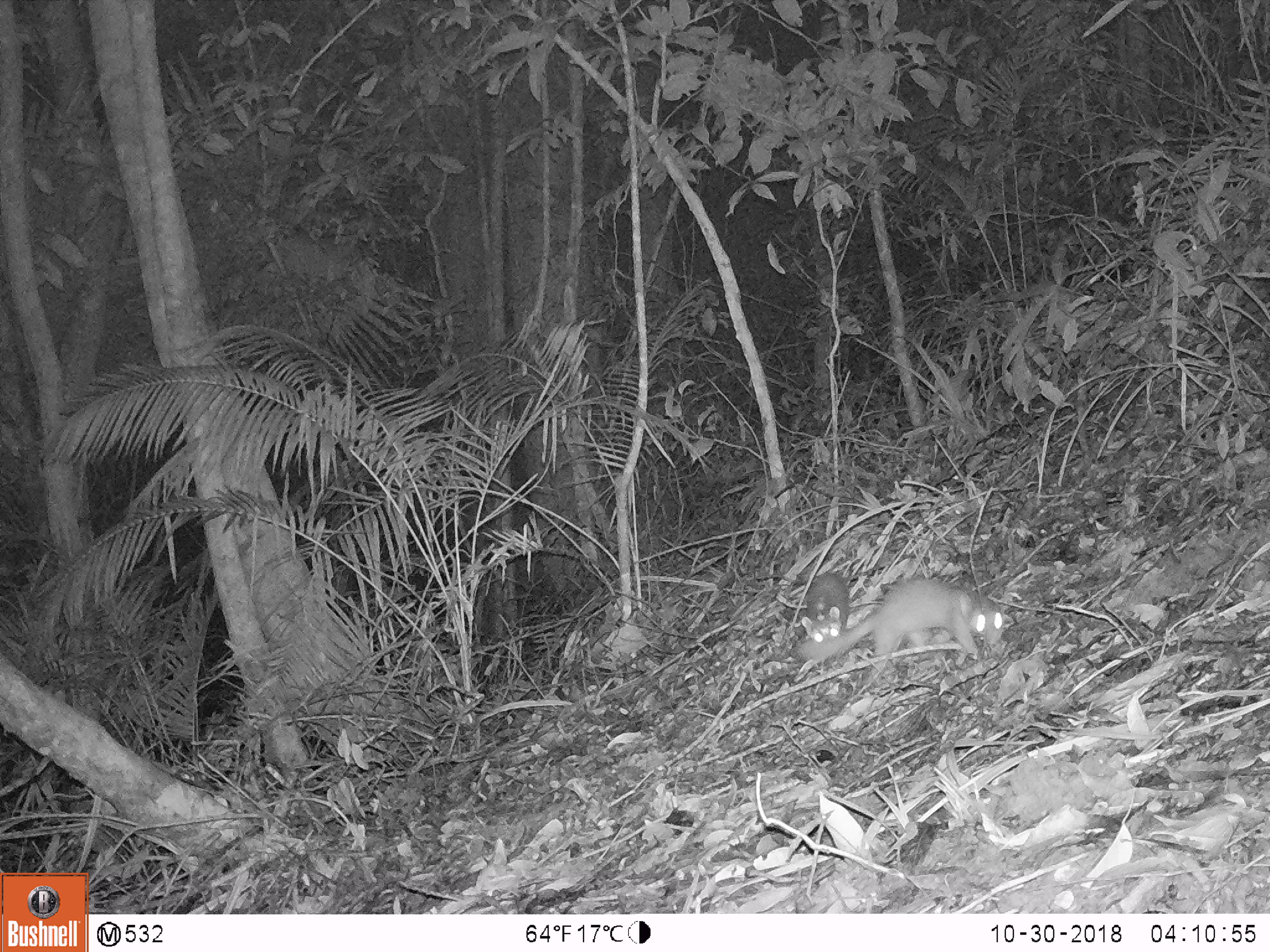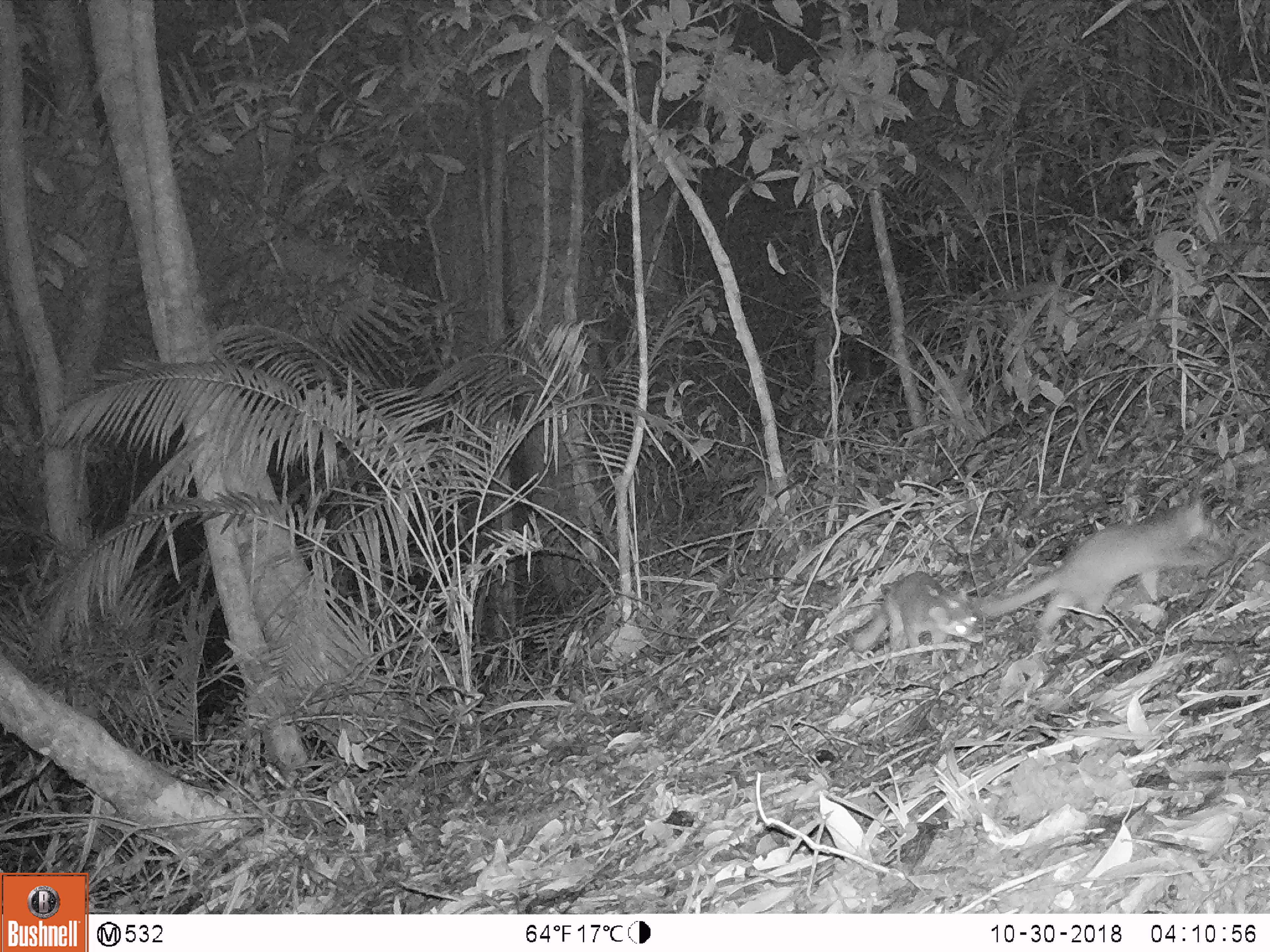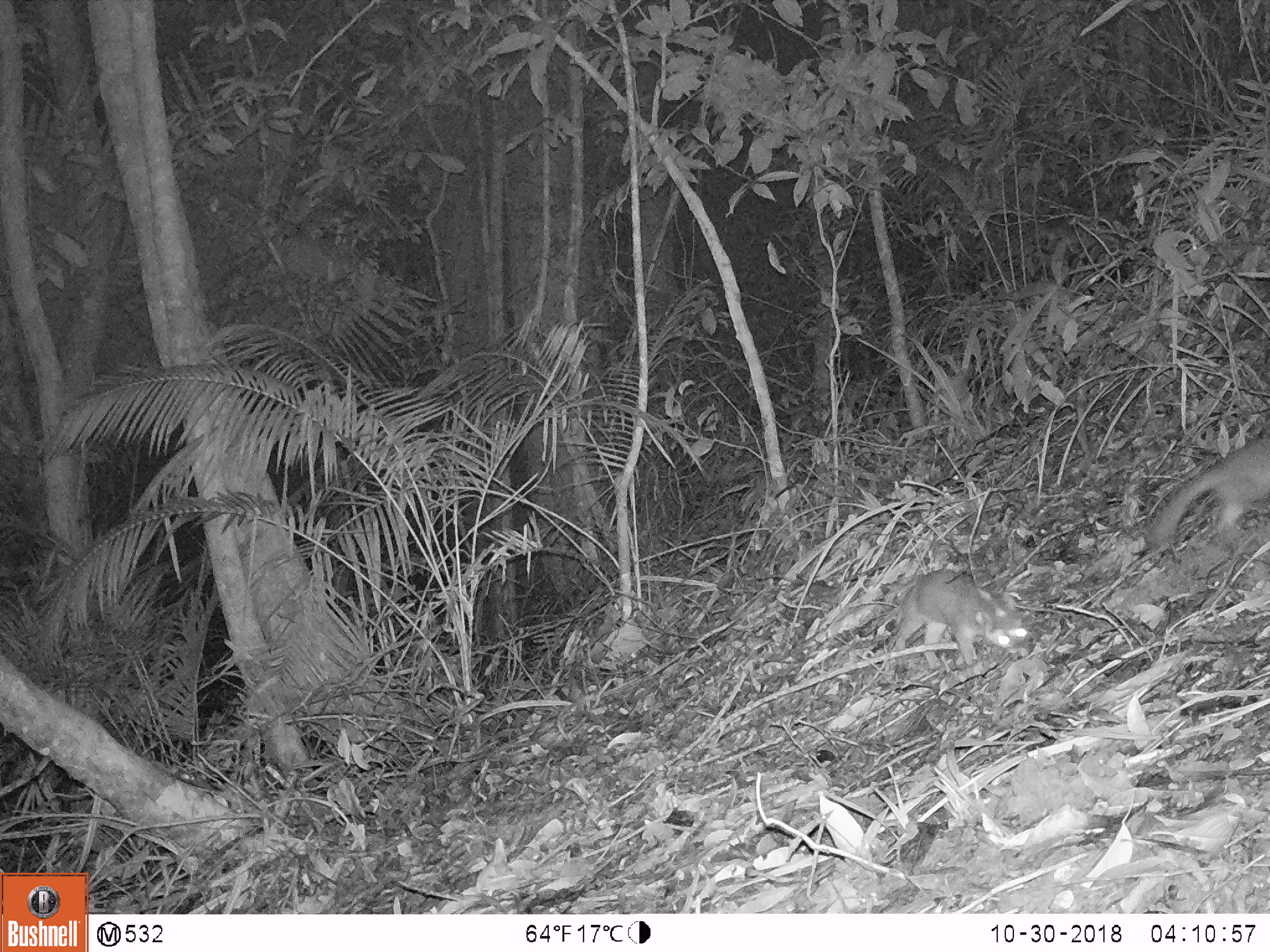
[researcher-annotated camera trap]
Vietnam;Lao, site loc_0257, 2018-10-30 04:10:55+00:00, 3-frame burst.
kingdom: Animalia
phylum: Chordata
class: Mammalia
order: Carnivora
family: Mustelidae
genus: Melogale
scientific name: Melogale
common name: ferret badger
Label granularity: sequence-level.